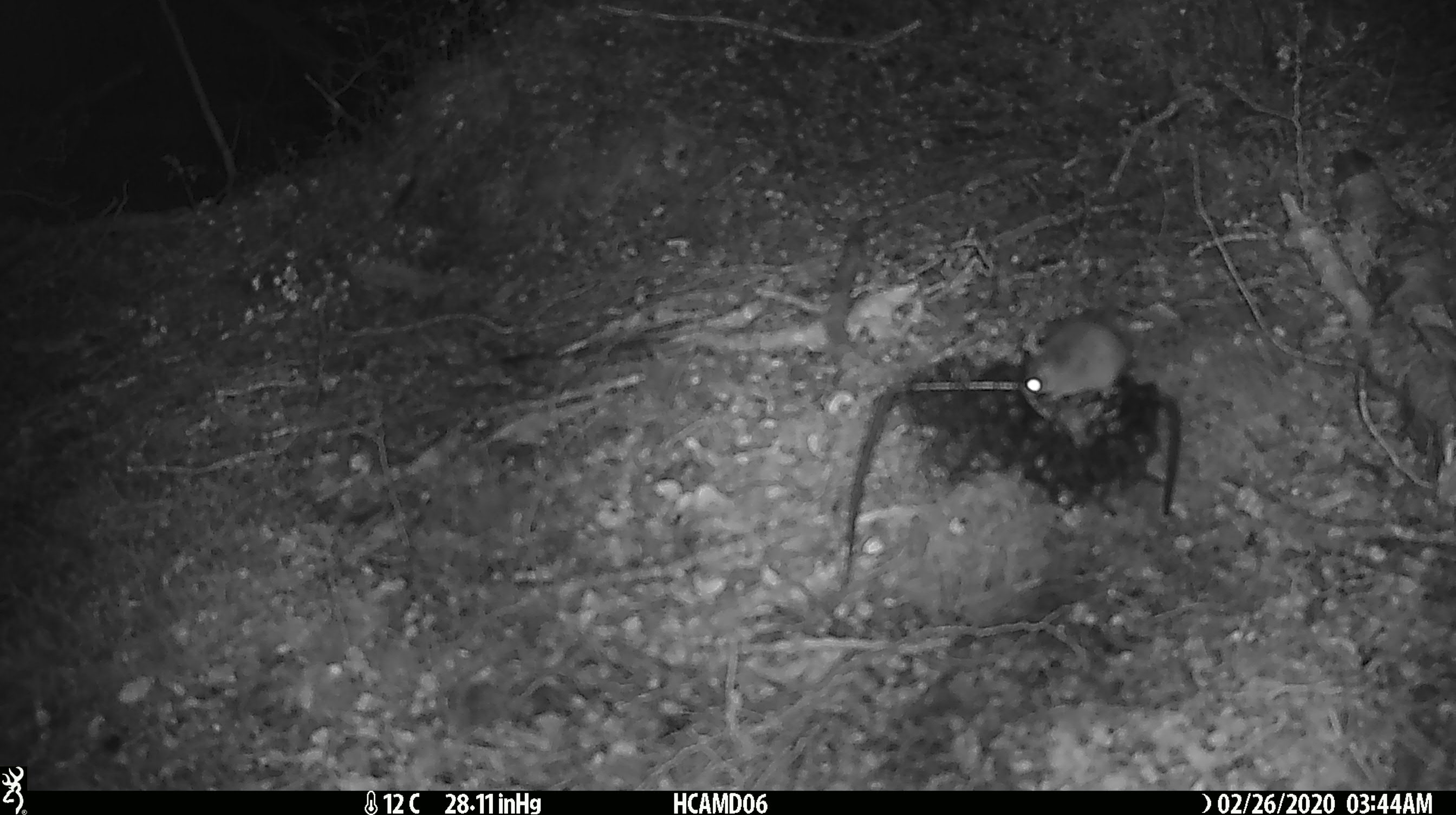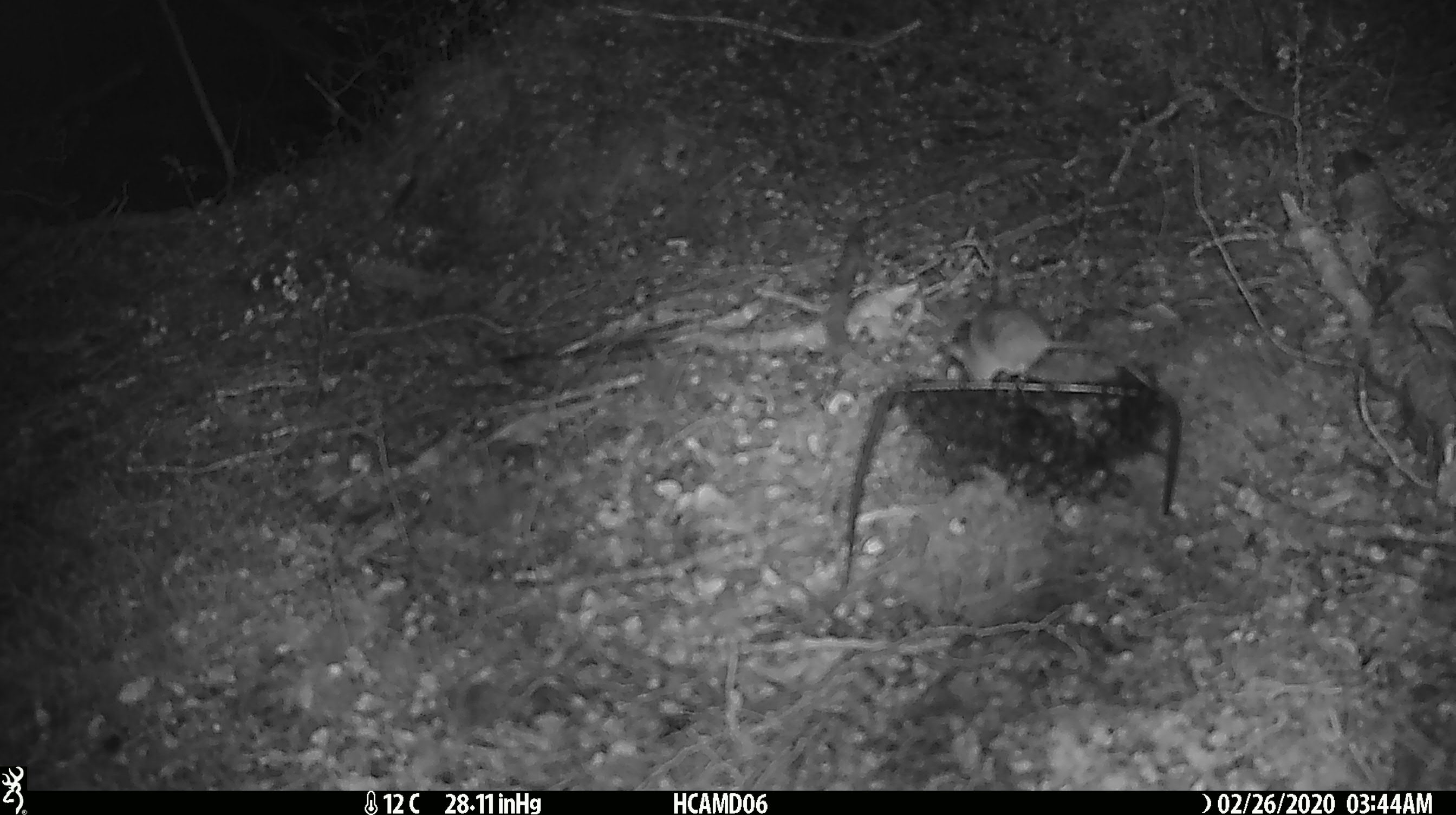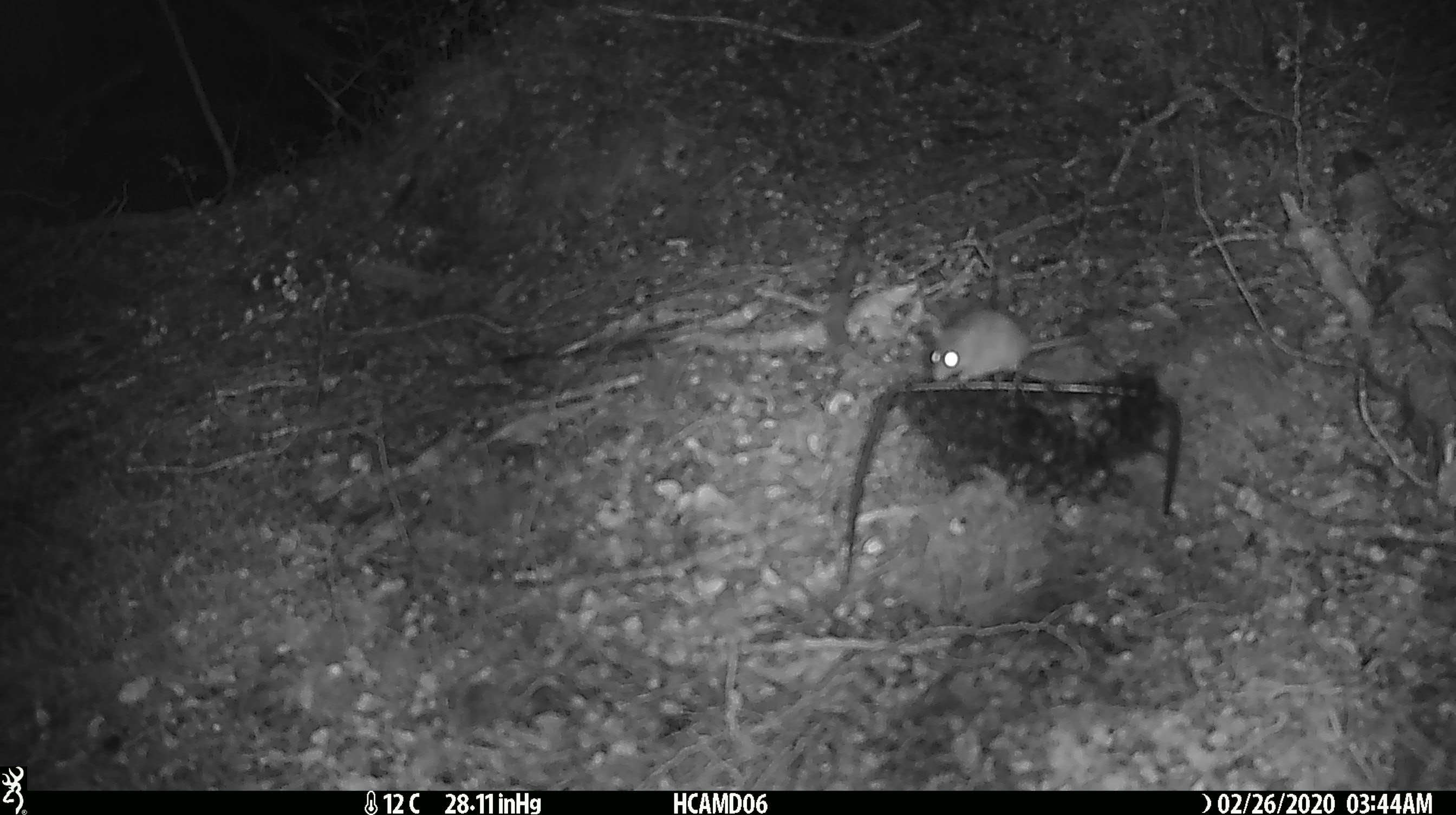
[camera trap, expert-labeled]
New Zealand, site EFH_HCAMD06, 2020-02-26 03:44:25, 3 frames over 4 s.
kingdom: Animalia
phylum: Chordata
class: Mammalia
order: Rodentia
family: Muridae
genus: Mus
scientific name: Mus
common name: mouse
Mouse (Mus).